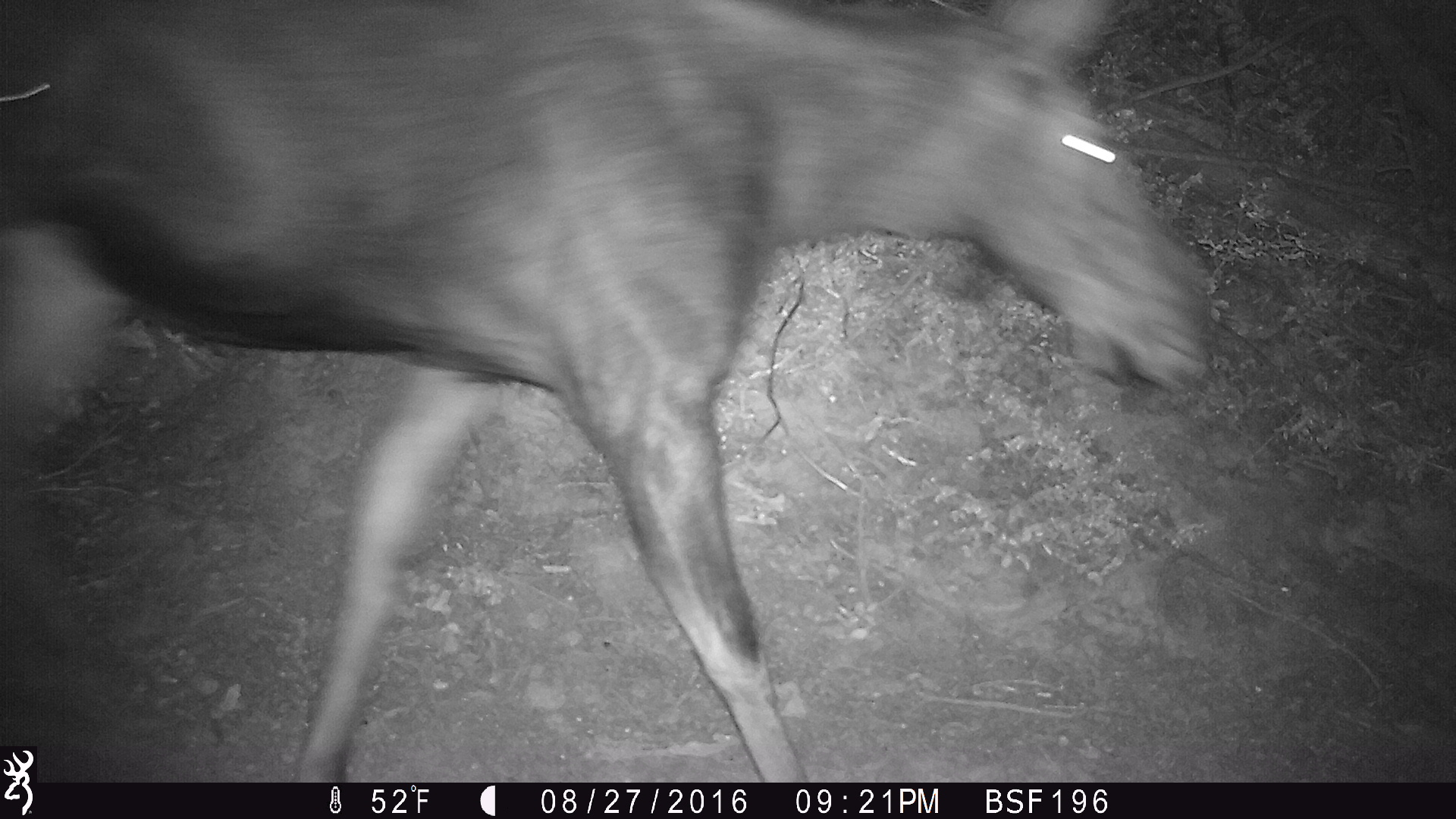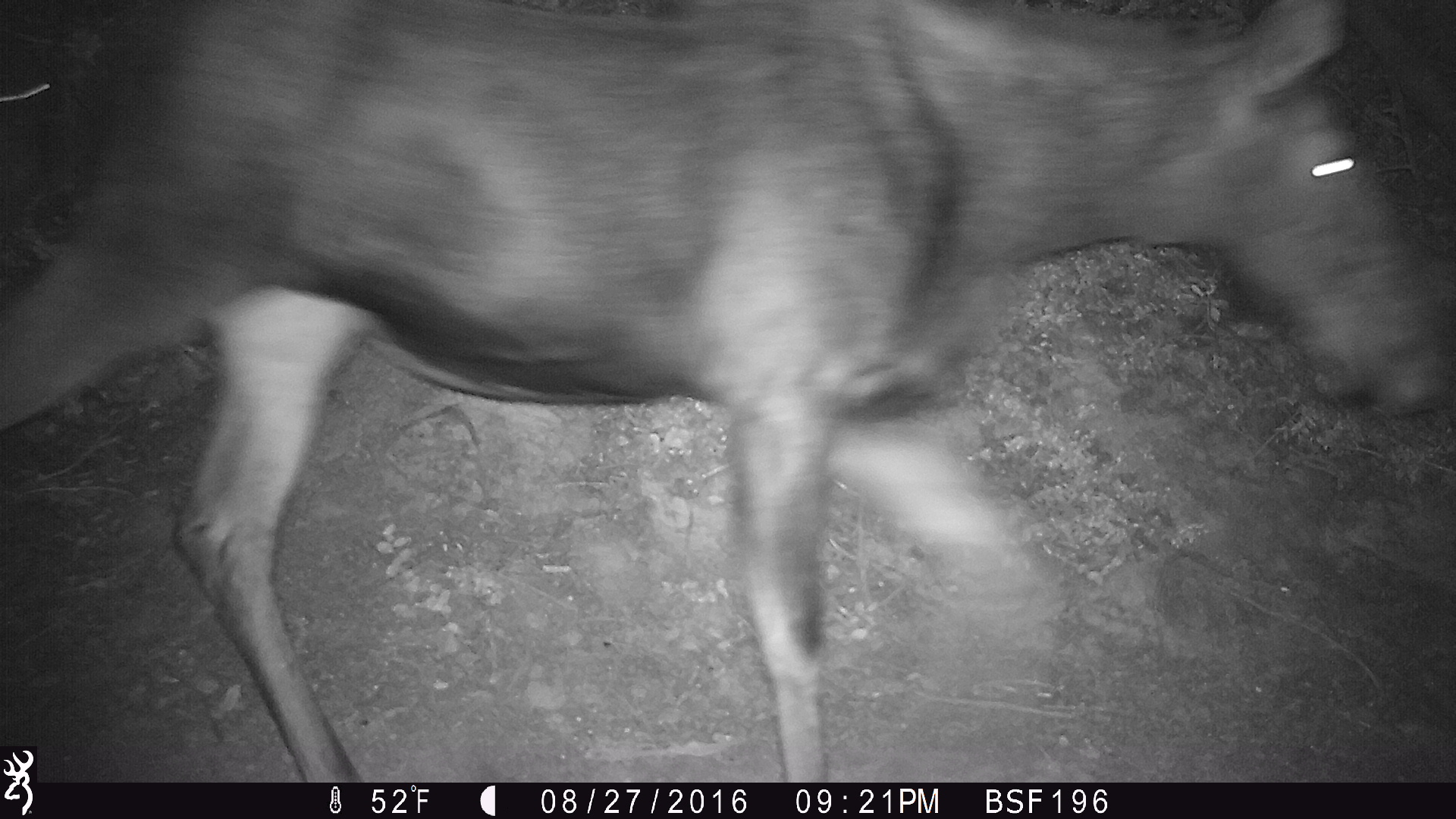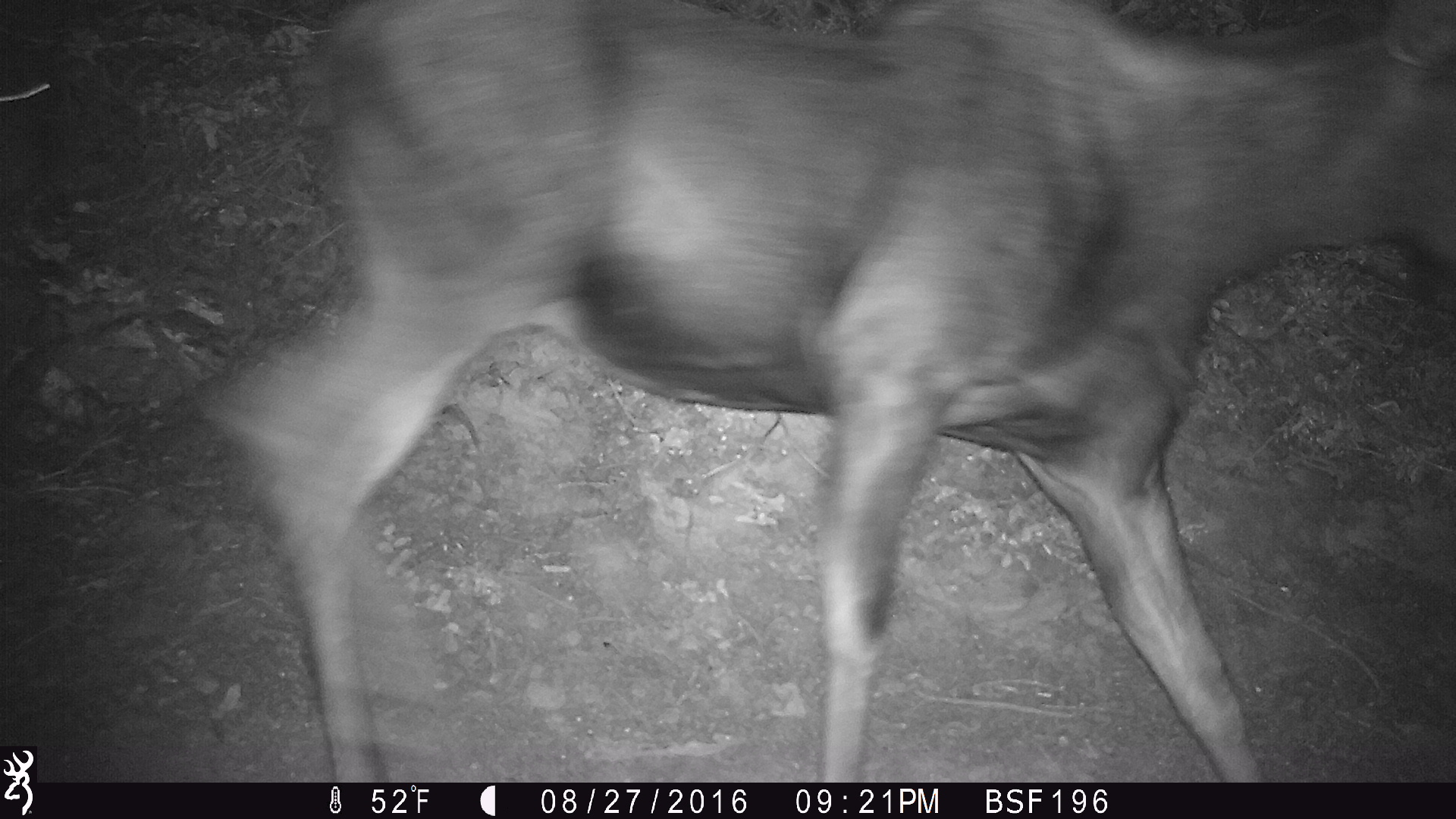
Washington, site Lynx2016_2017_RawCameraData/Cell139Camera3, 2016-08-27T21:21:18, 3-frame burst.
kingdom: Animalia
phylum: Chordata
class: Mammalia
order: Artiodactyla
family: Cervidae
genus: Alces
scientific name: Alces alces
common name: moose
Alces alces (moose). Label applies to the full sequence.